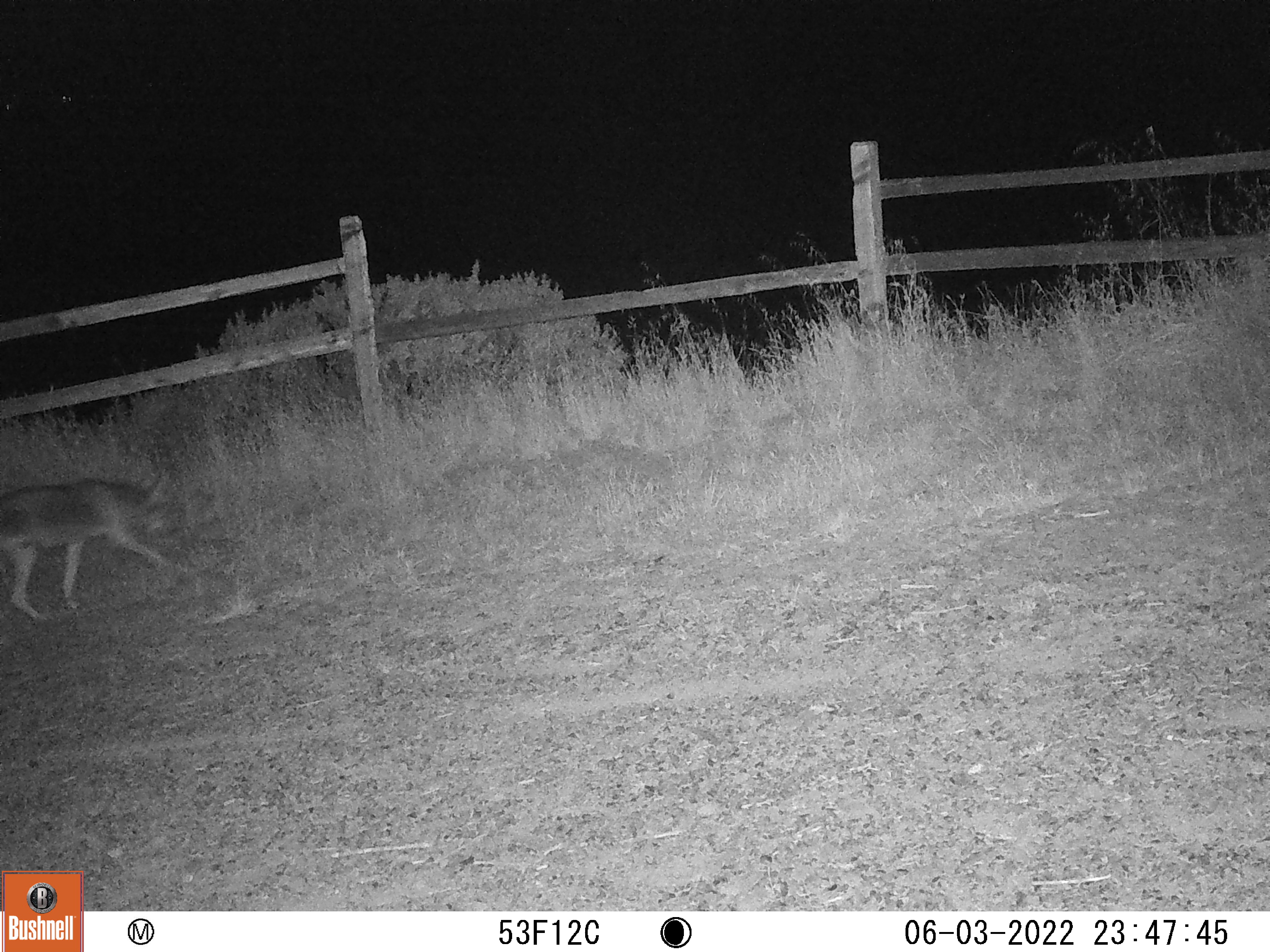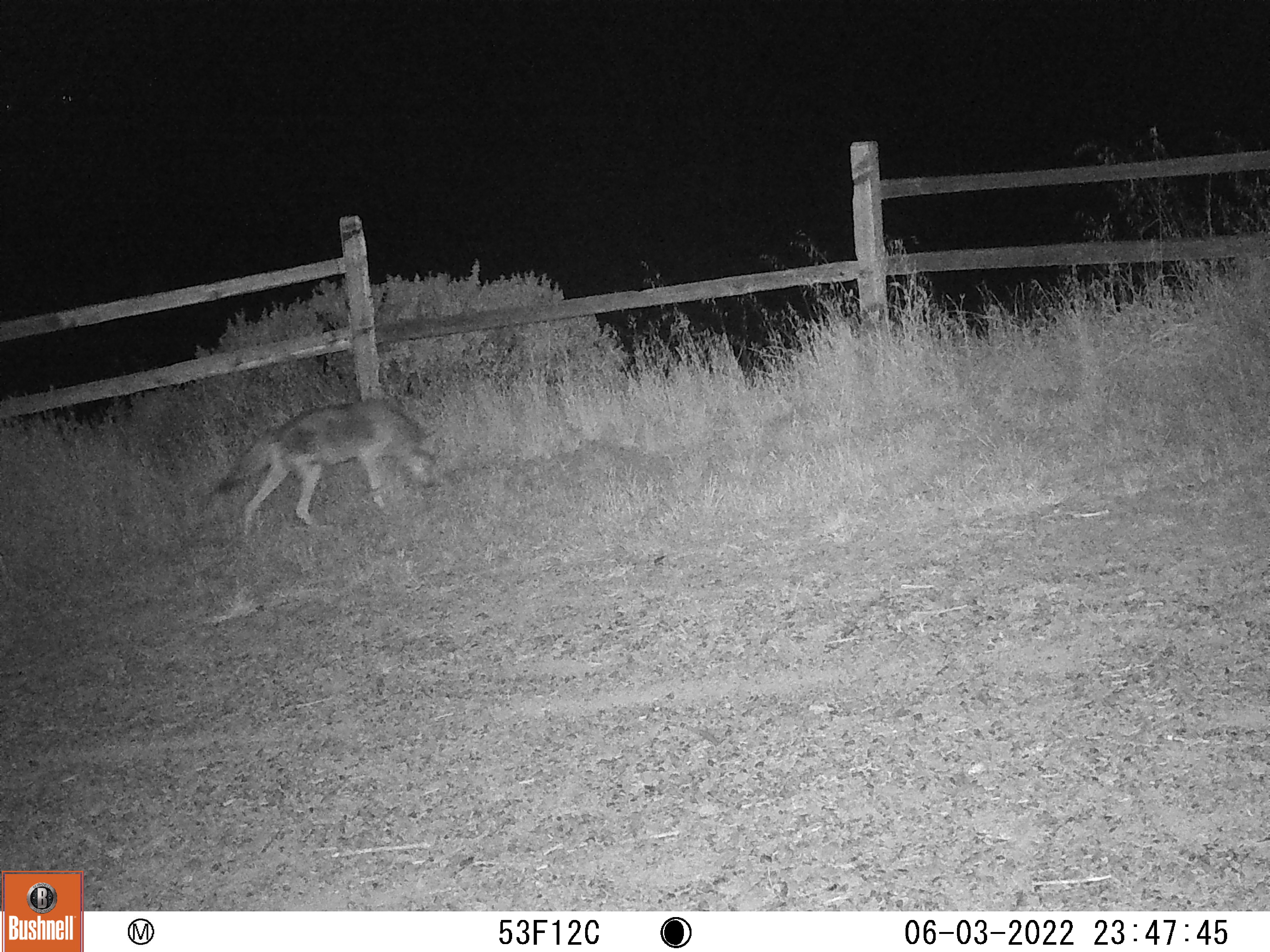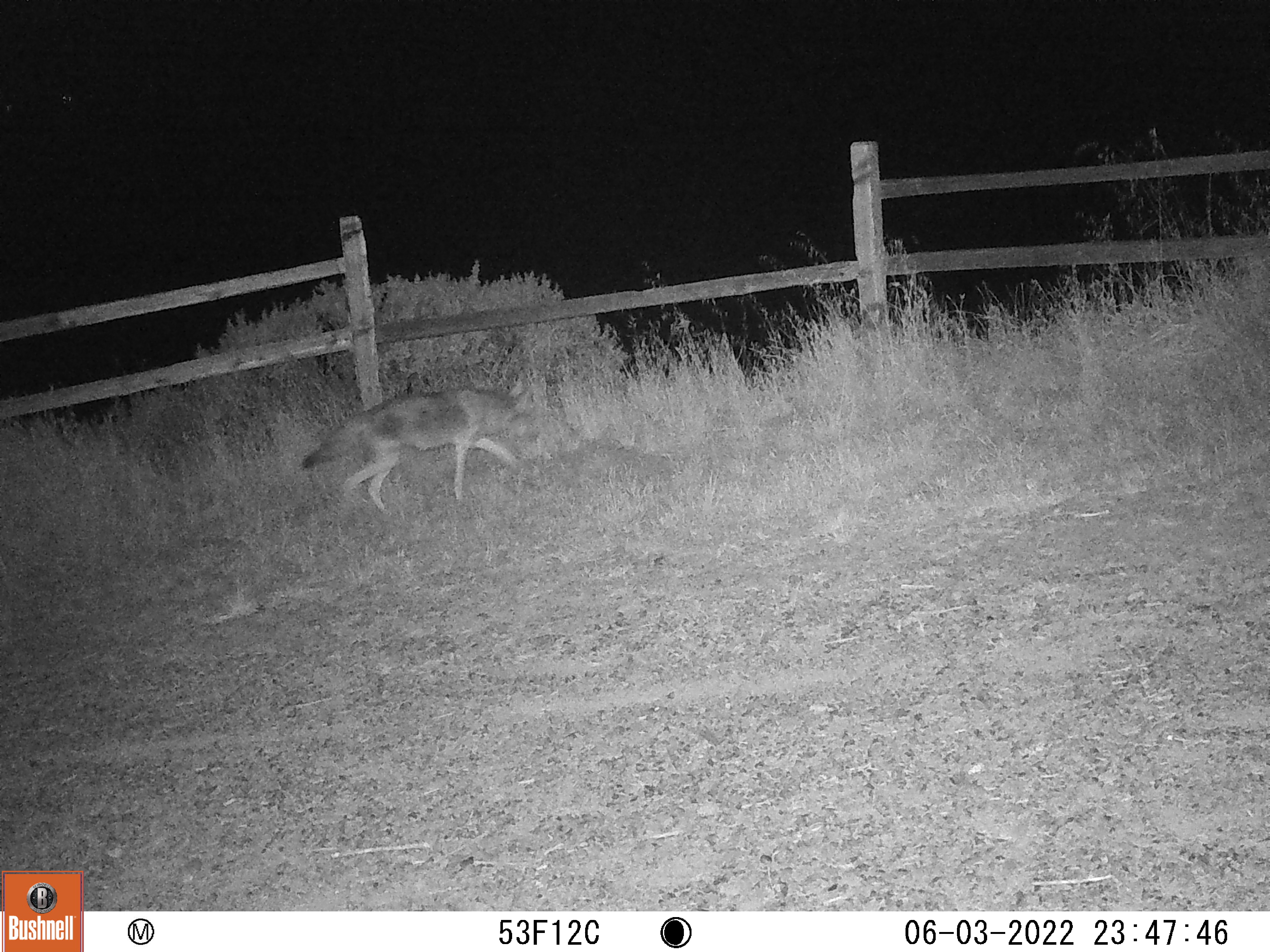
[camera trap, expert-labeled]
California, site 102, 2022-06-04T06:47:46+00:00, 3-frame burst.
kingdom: Animalia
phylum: Chordata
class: Mammalia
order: Carnivora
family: Canidae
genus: Canis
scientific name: Canis latrans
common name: coyote